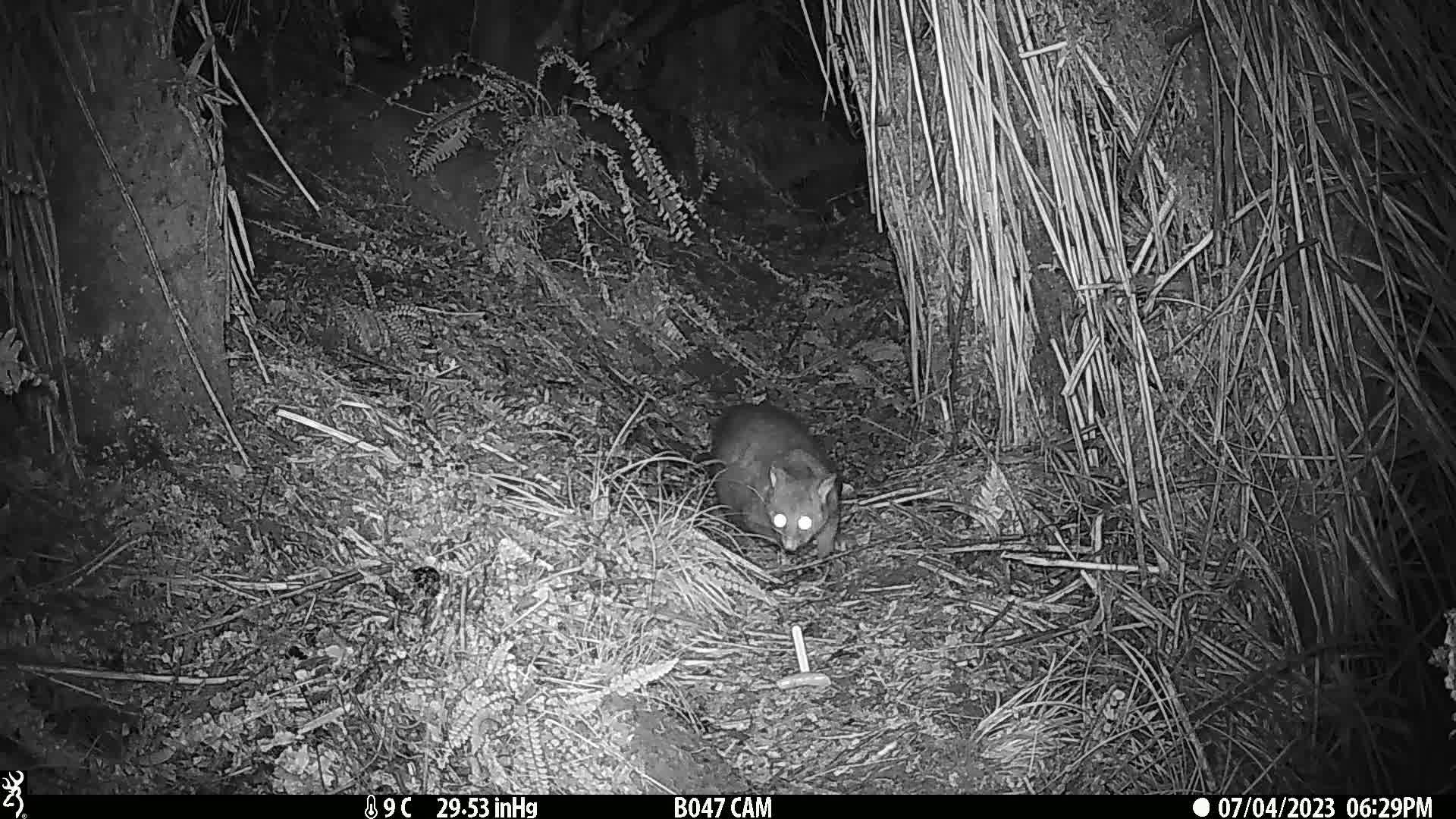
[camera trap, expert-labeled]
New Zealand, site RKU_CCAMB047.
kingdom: Animalia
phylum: Chordata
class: Mammalia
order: Diprotodontia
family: Phalangeridae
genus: Trichosurus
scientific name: Trichosurus vulpecula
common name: common brushtail possum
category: possum